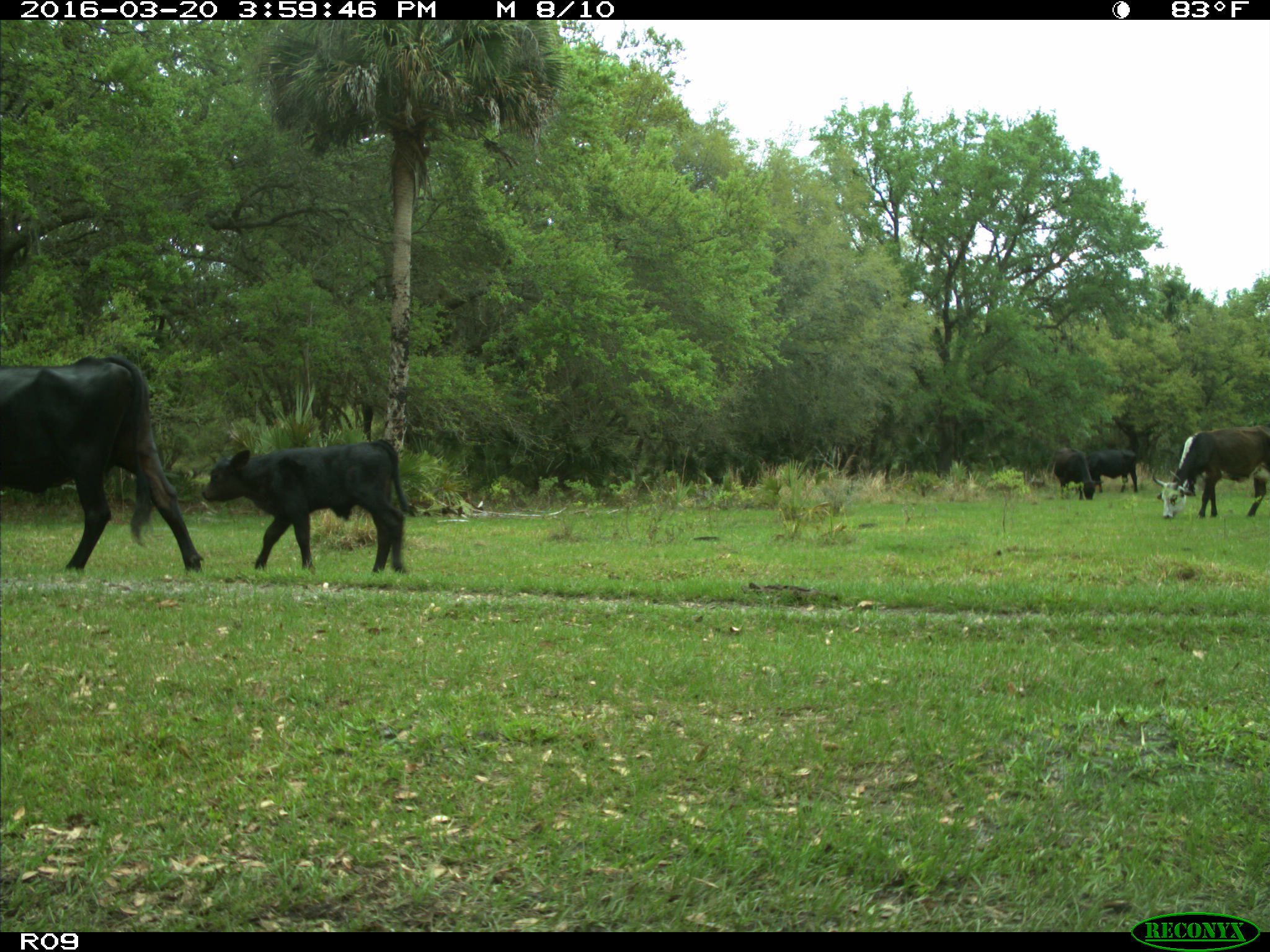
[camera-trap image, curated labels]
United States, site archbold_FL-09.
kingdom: Animalia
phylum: Chordata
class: Mammalia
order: Artiodactyla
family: Bovidae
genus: Bos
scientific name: Bos taurus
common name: domestic cow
Bos taurus (domestic cow).